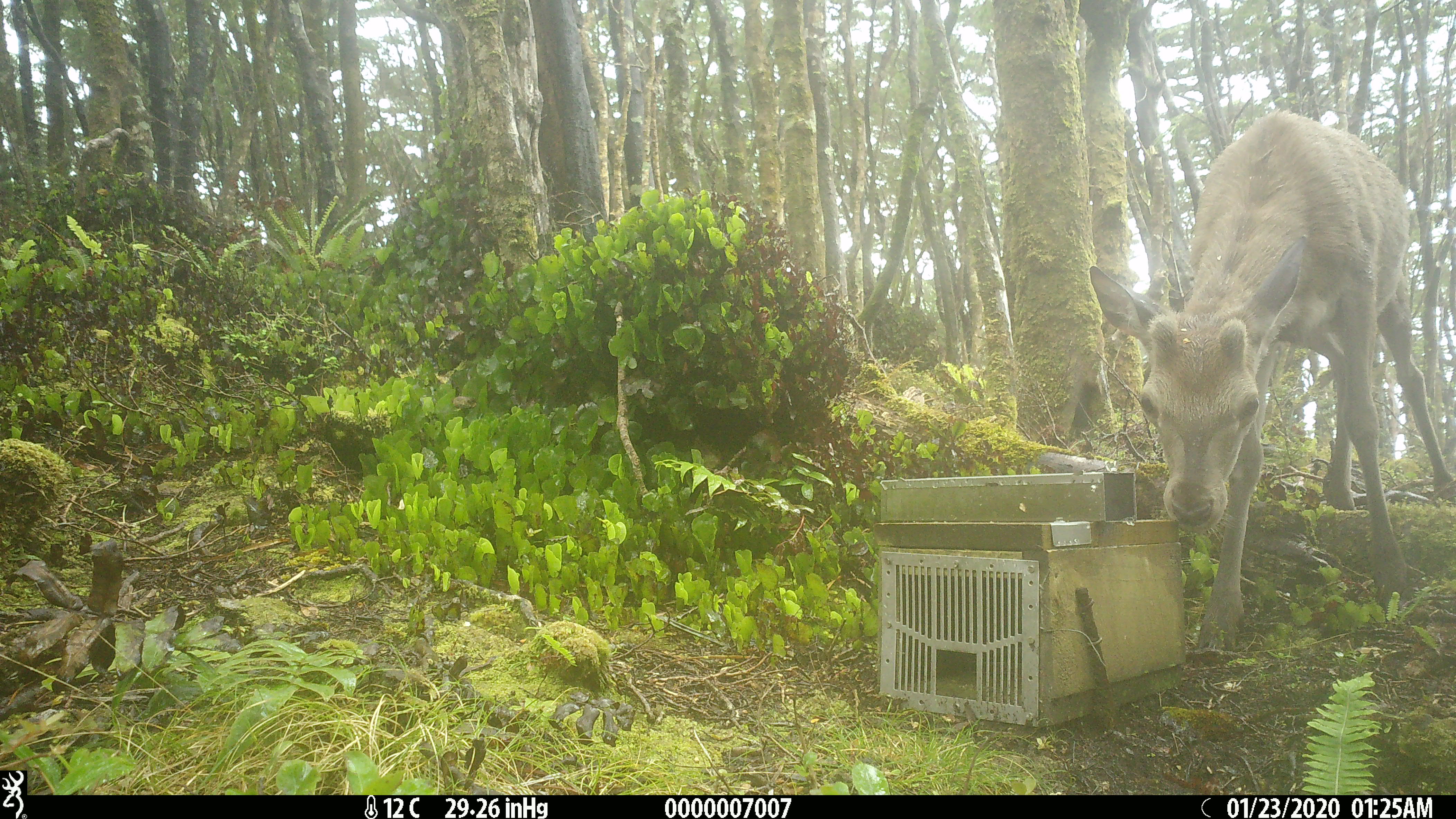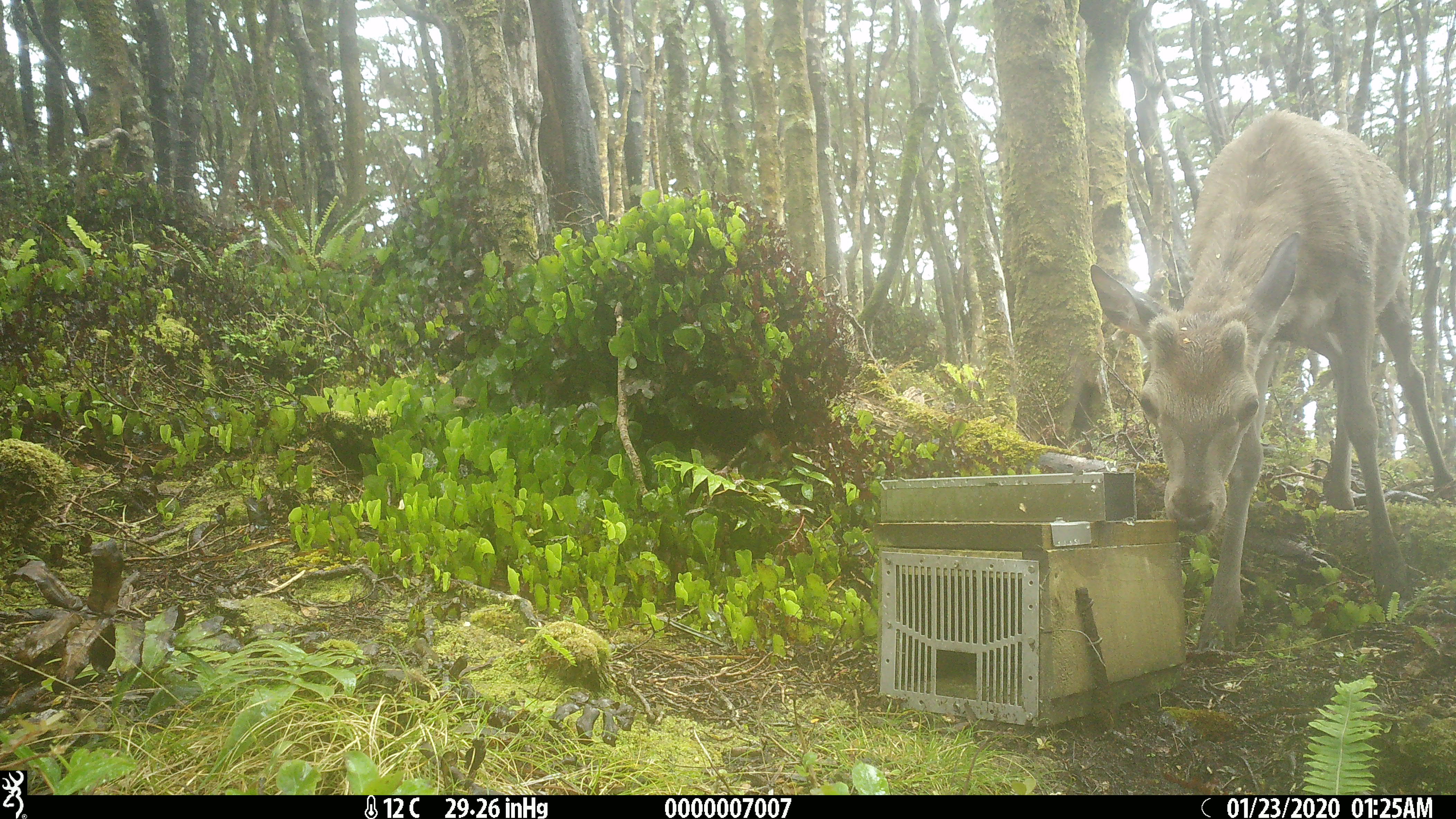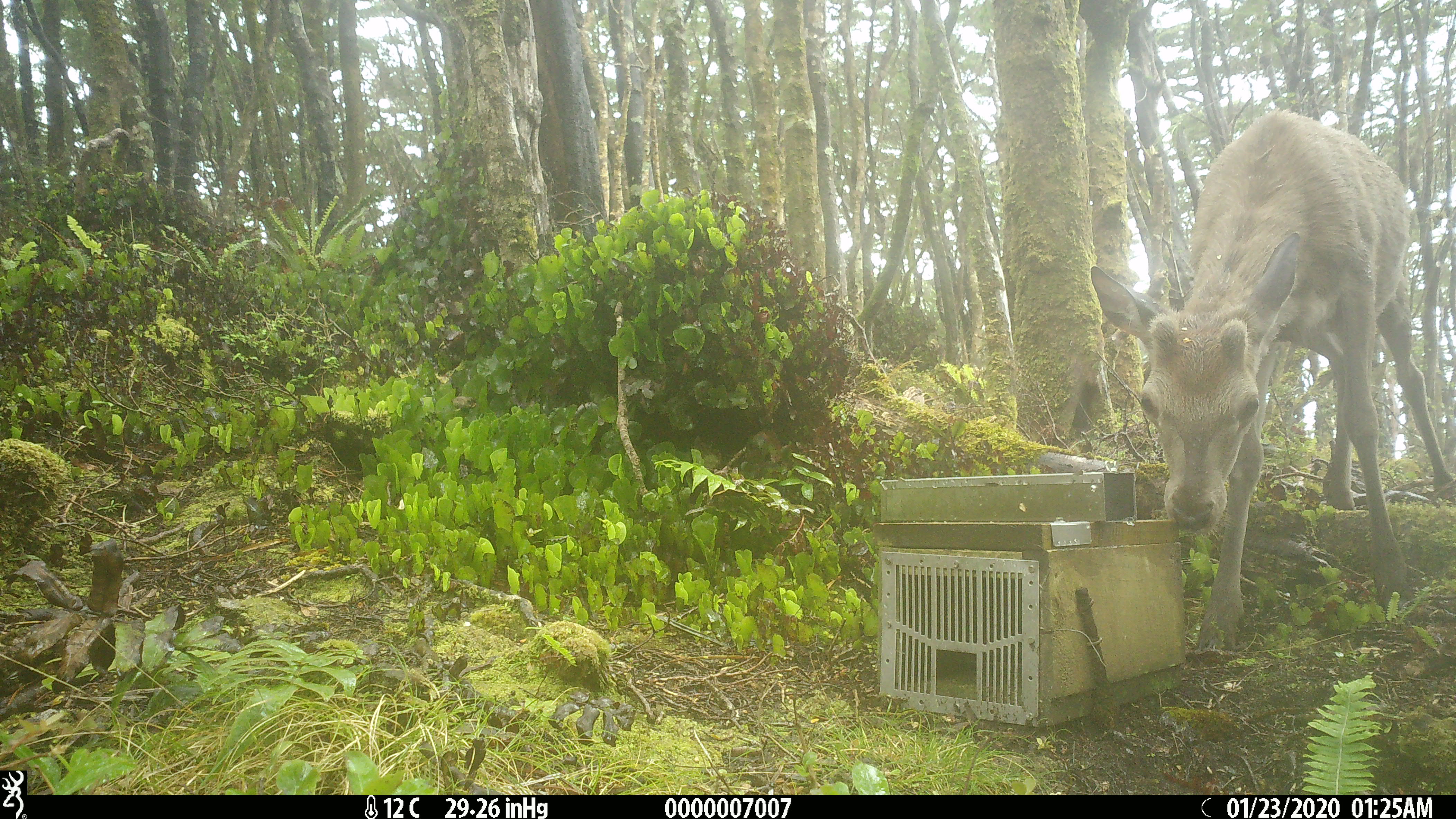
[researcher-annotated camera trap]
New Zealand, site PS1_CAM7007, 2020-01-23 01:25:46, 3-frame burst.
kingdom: Animalia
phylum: Chordata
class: Mammalia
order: Artiodactyla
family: Cervidae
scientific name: Cervidae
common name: deer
Deer (Cervidae).